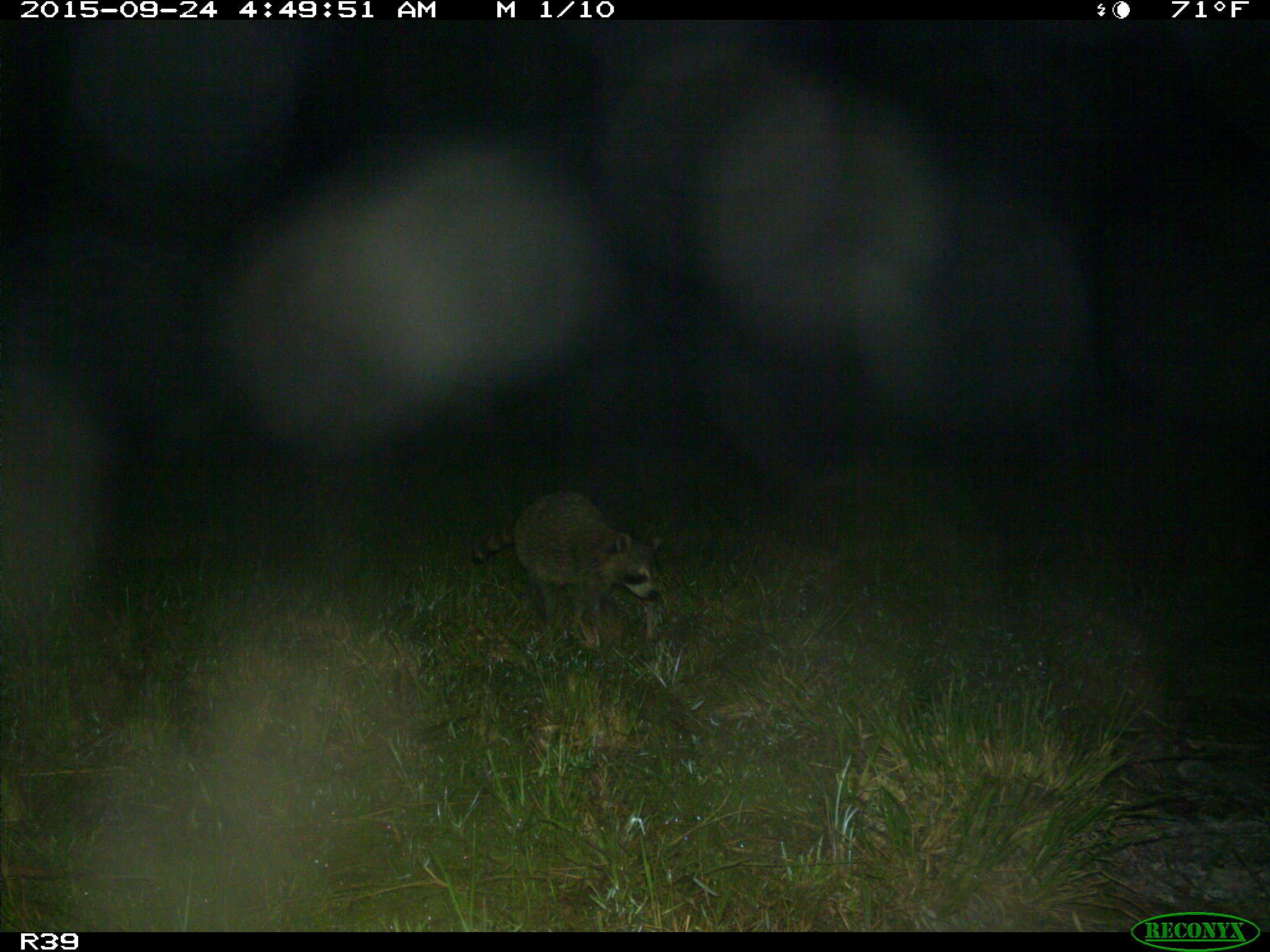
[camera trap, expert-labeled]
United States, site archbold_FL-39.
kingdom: Animalia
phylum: Chordata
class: Mammalia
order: Carnivora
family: Procyonidae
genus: Procyon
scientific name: Procyon lotor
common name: common raccoon